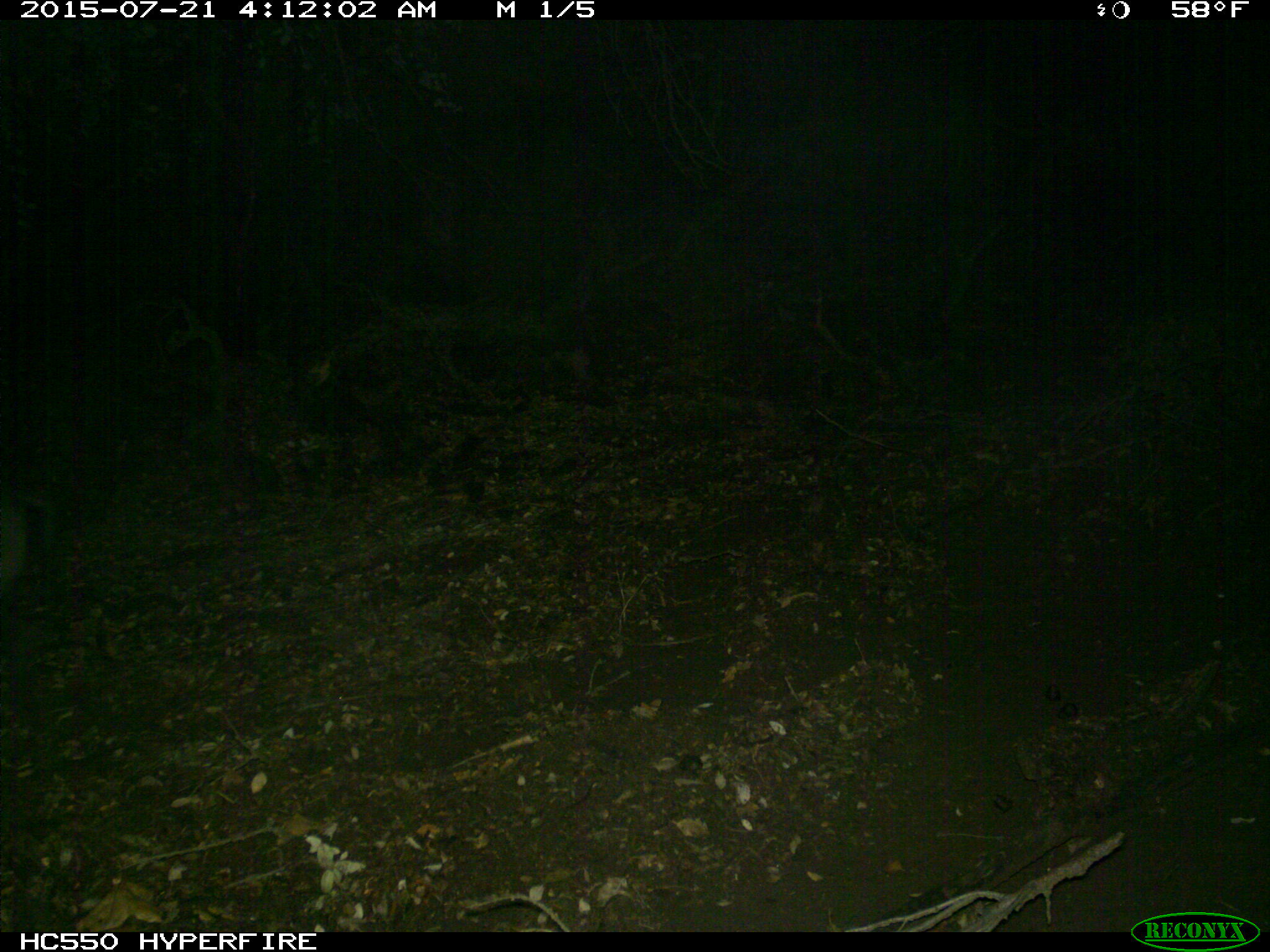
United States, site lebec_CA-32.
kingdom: Animalia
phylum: Chordata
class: Mammalia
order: Artiodactyla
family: Suidae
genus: Sus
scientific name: Sus scrofa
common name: wild boar